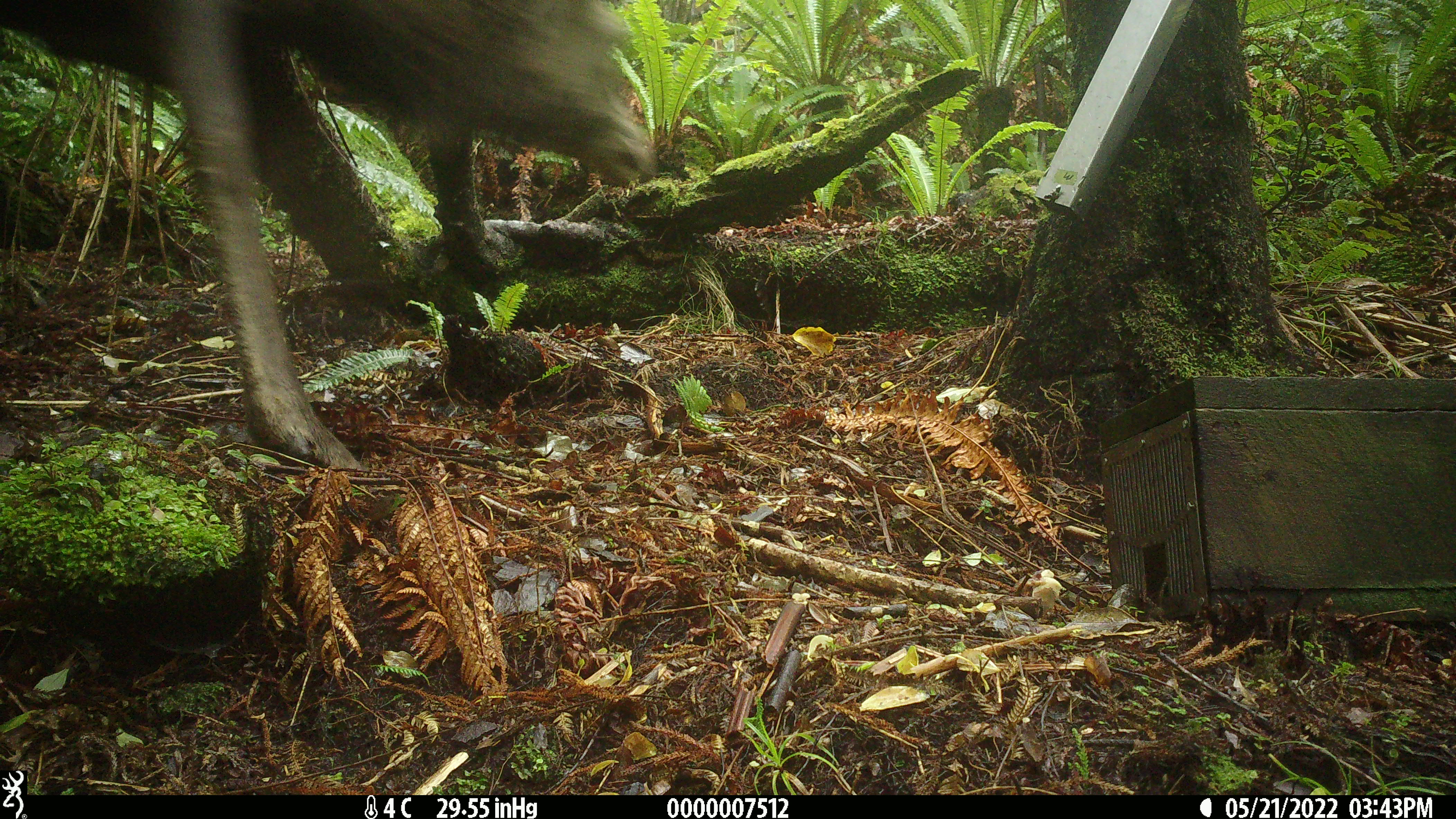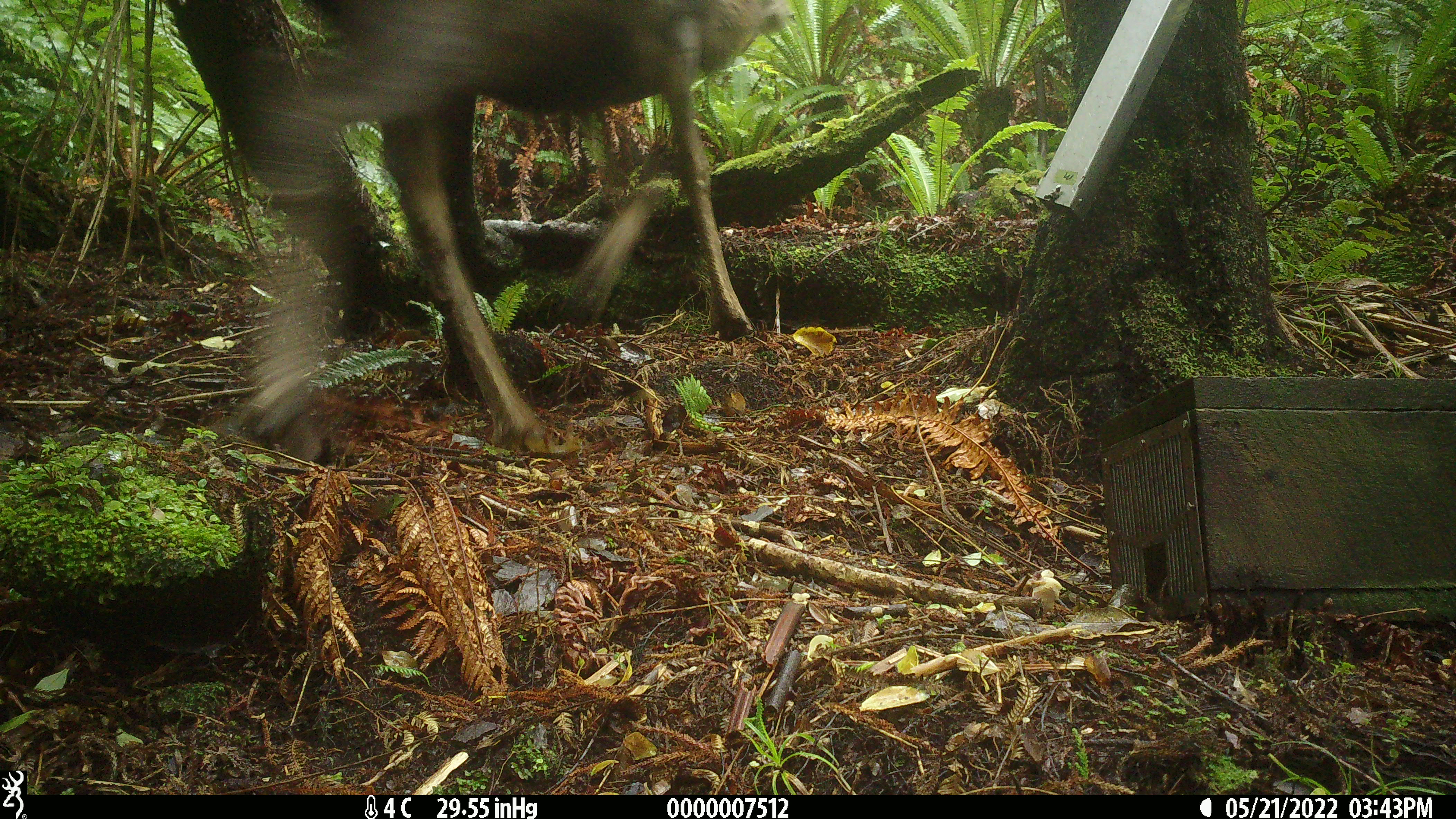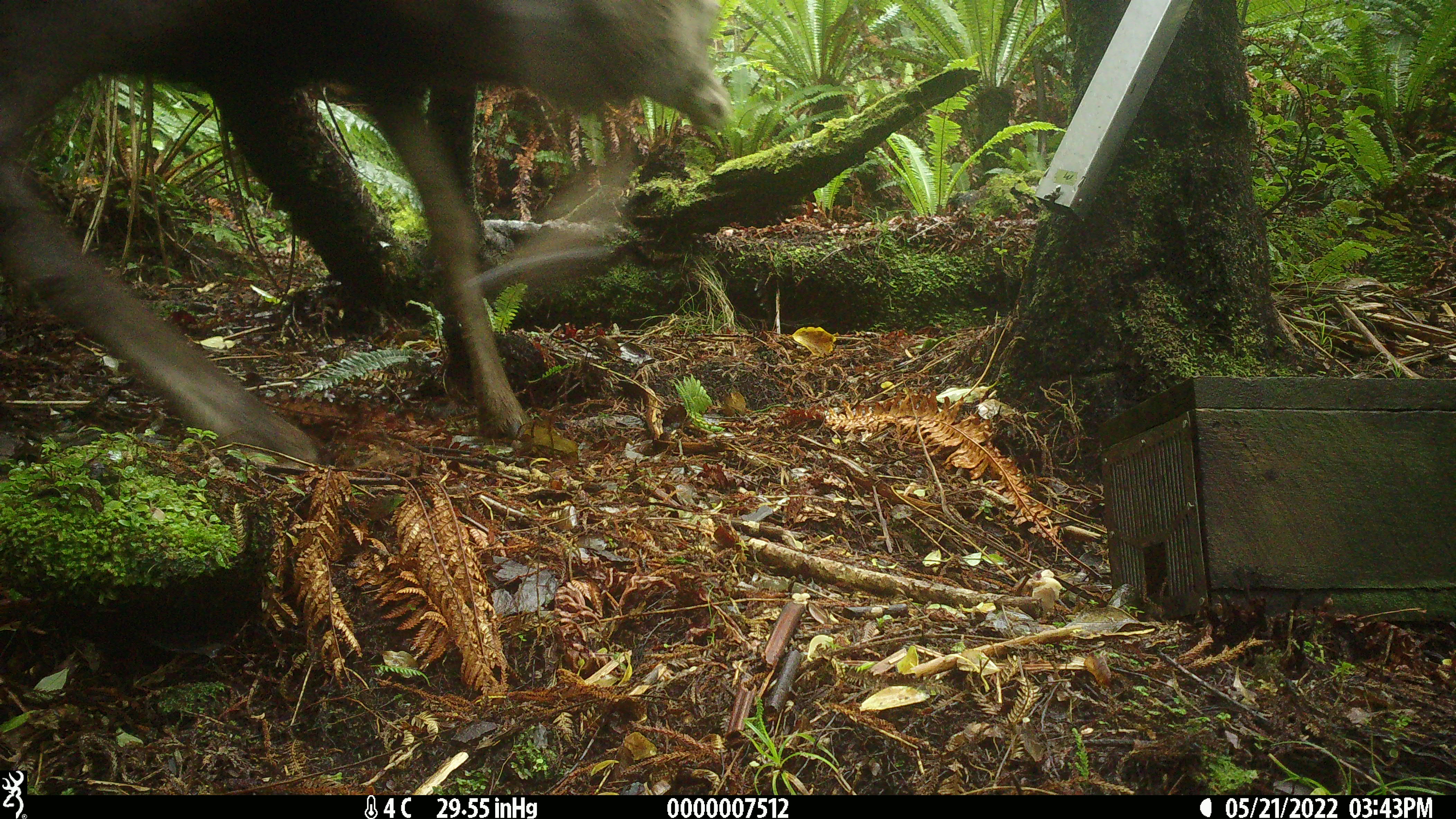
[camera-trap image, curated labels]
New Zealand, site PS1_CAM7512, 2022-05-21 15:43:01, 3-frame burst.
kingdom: Animalia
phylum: Chordata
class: Mammalia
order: Artiodactyla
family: Cervidae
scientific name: Cervidae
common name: deer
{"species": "deer (Cervidae)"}